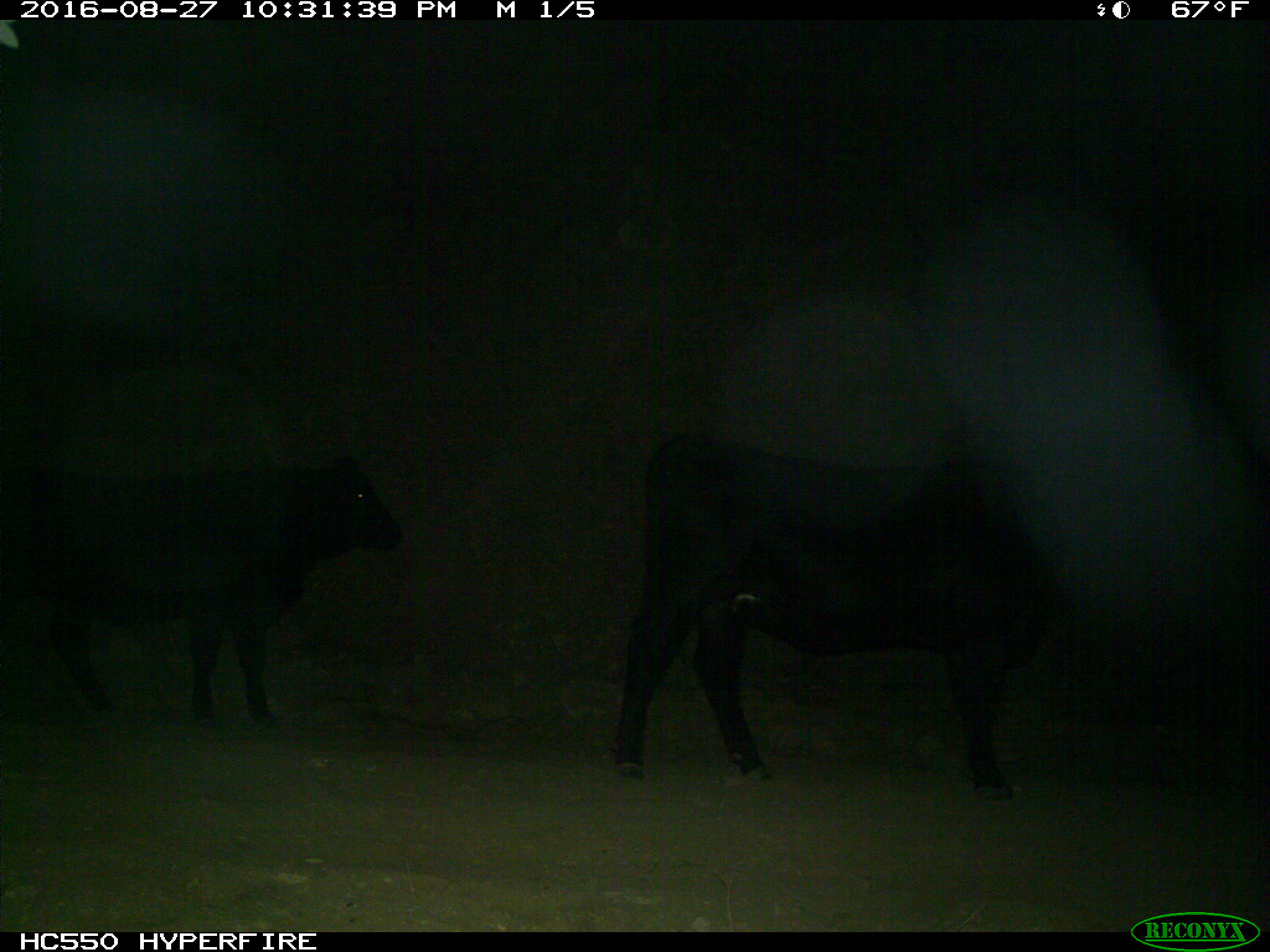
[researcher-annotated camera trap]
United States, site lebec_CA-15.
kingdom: Animalia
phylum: Chordata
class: Mammalia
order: Artiodactyla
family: Bovidae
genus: Bos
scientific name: Bos taurus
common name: domestic cow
Bos taurus (domestic cow).